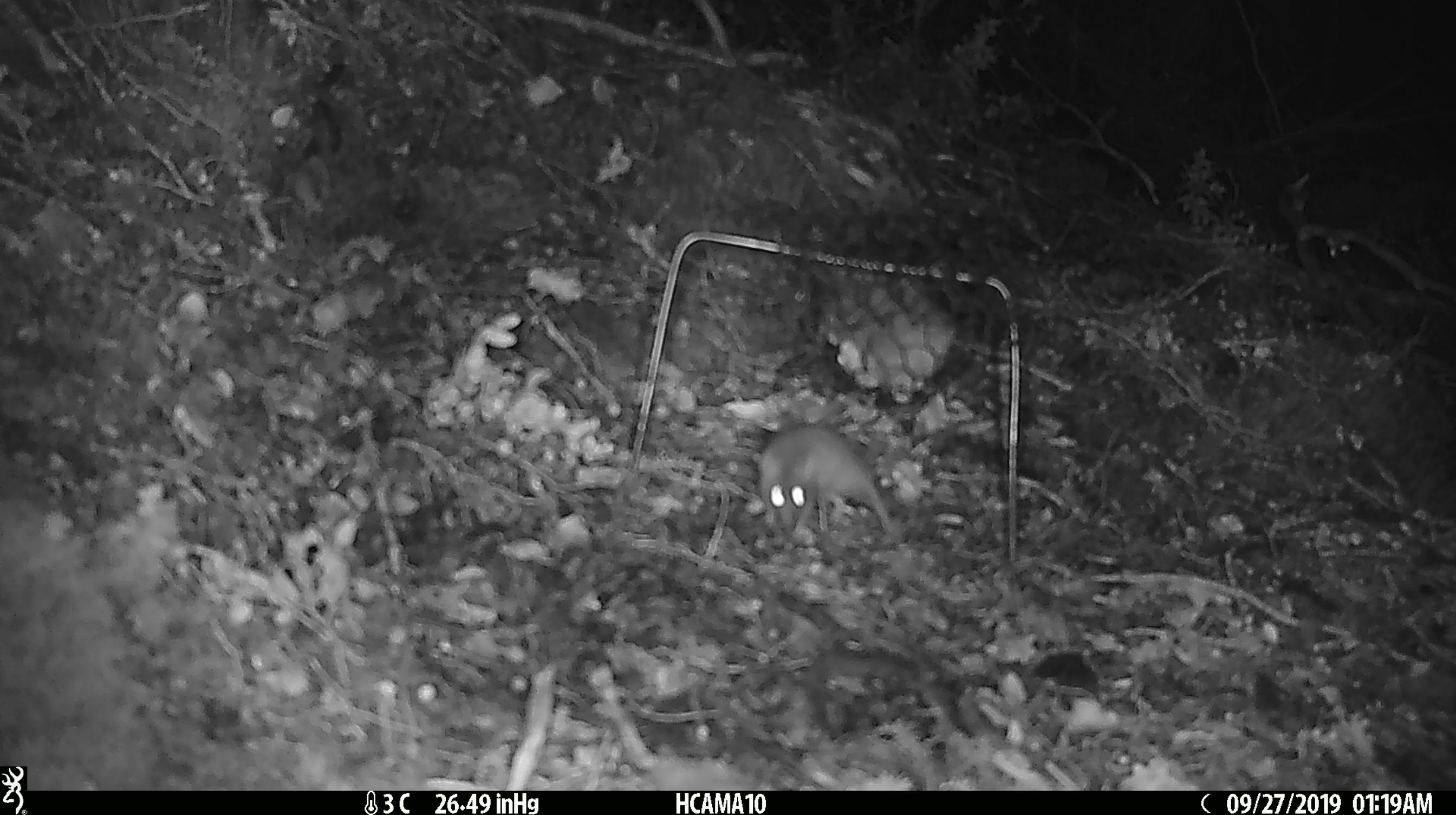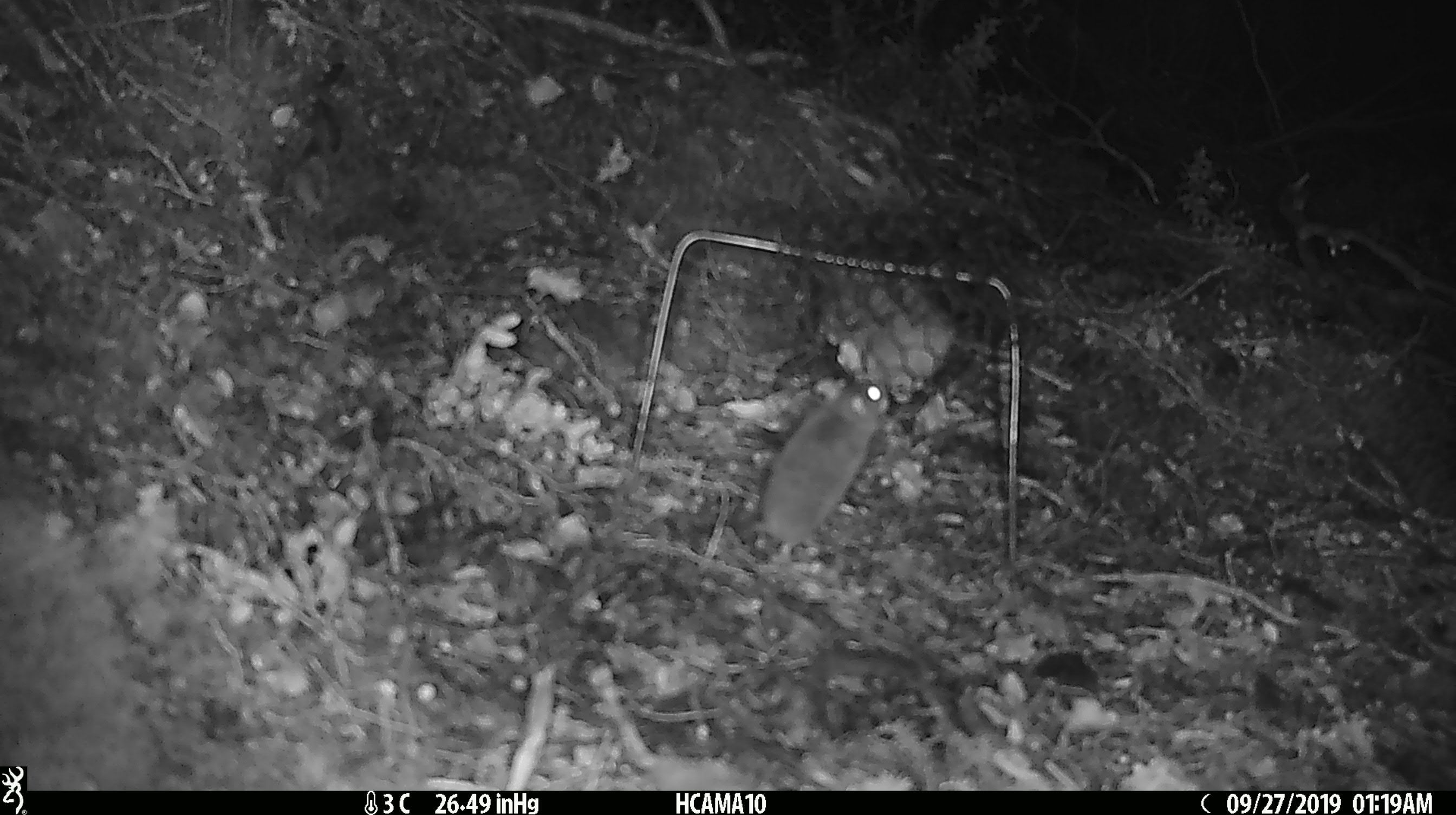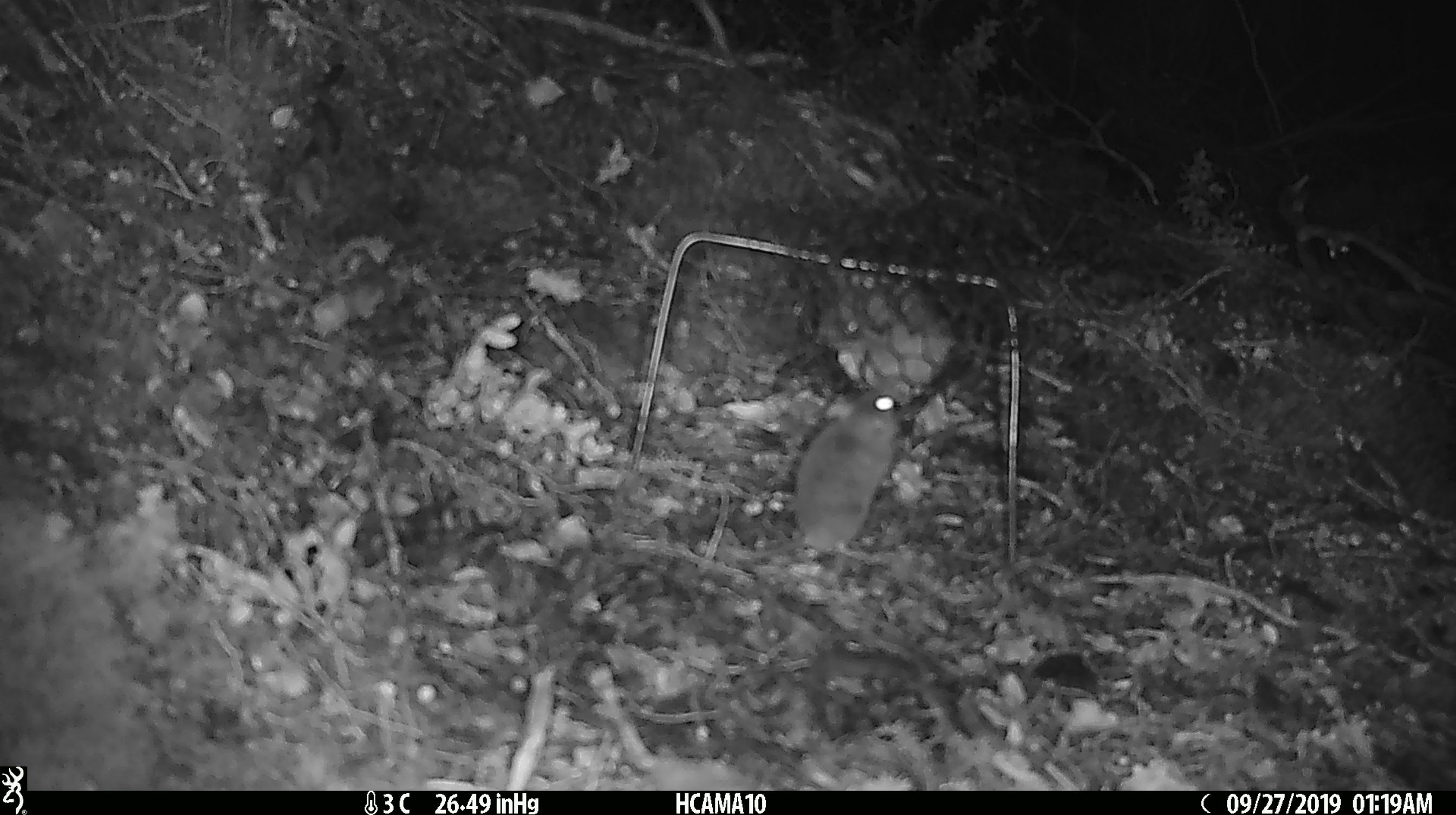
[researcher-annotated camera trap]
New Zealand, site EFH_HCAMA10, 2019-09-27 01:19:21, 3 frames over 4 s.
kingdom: Animalia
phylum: Chordata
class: Mammalia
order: Rodentia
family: Muridae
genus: Mus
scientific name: Mus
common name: mouse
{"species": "mouse (Mus)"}